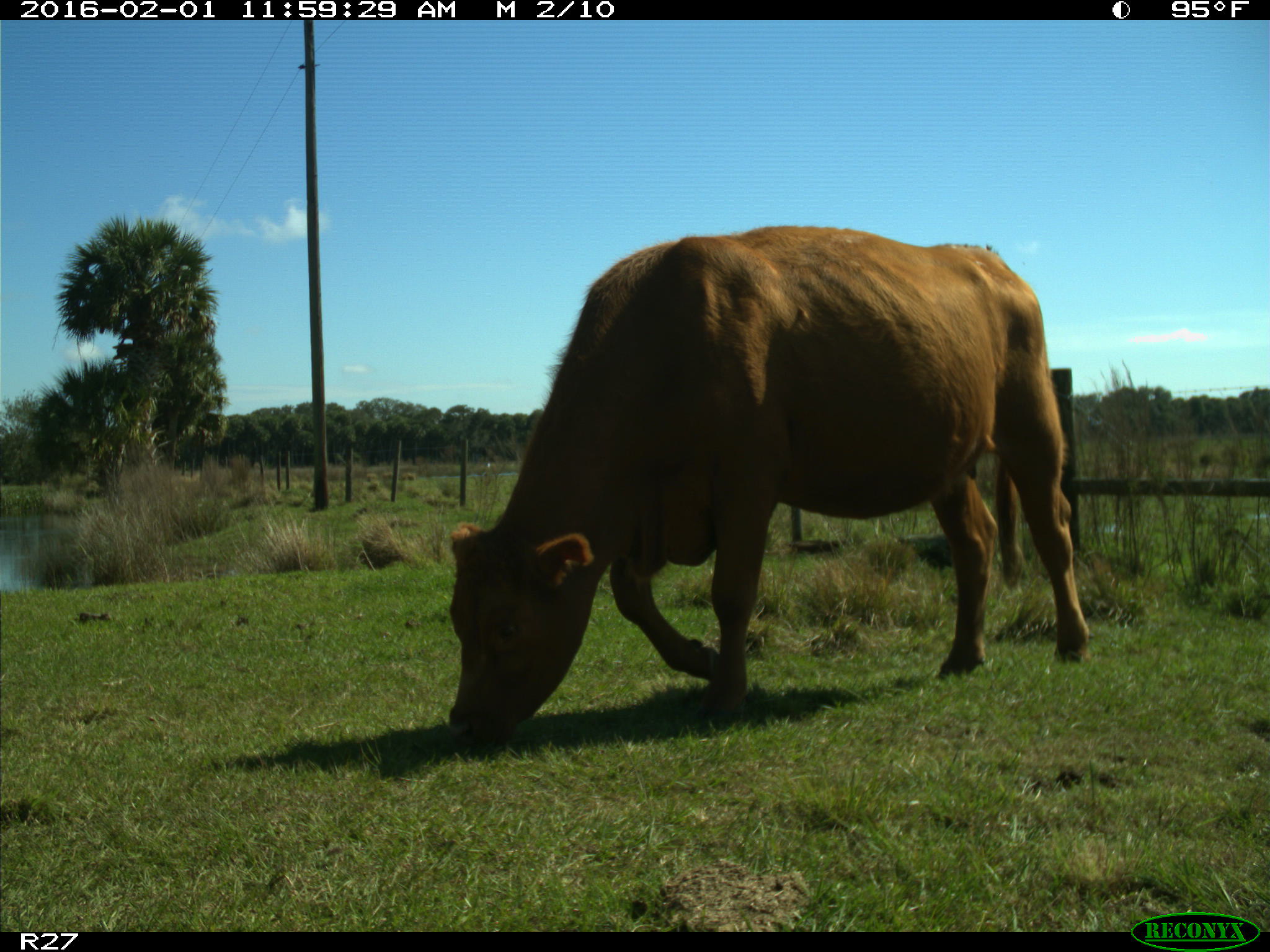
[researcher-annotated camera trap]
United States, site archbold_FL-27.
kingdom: Animalia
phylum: Chordata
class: Mammalia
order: Artiodactyla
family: Bovidae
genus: Bos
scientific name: Bos taurus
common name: domestic cow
Bos taurus (domestic cow).